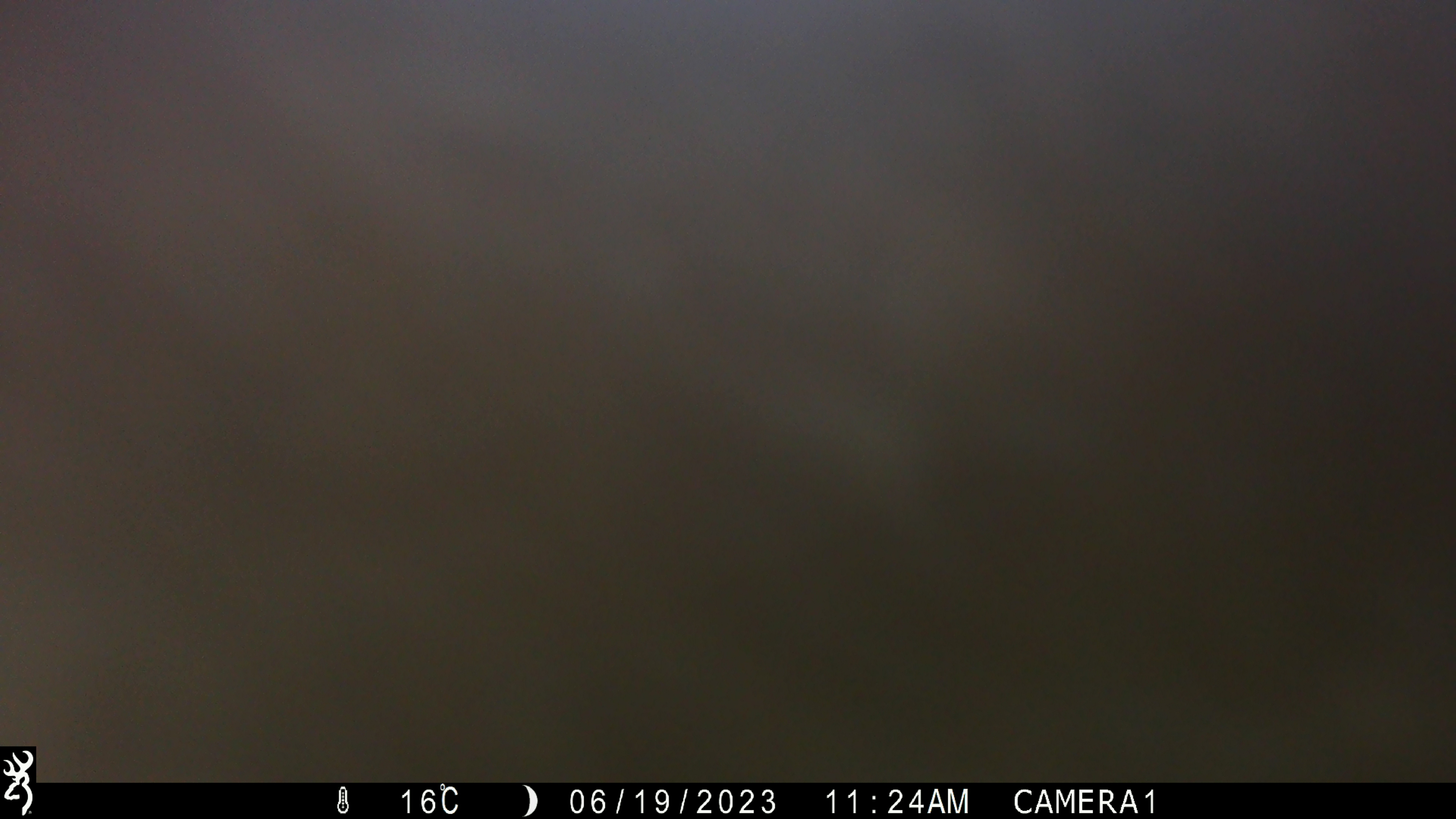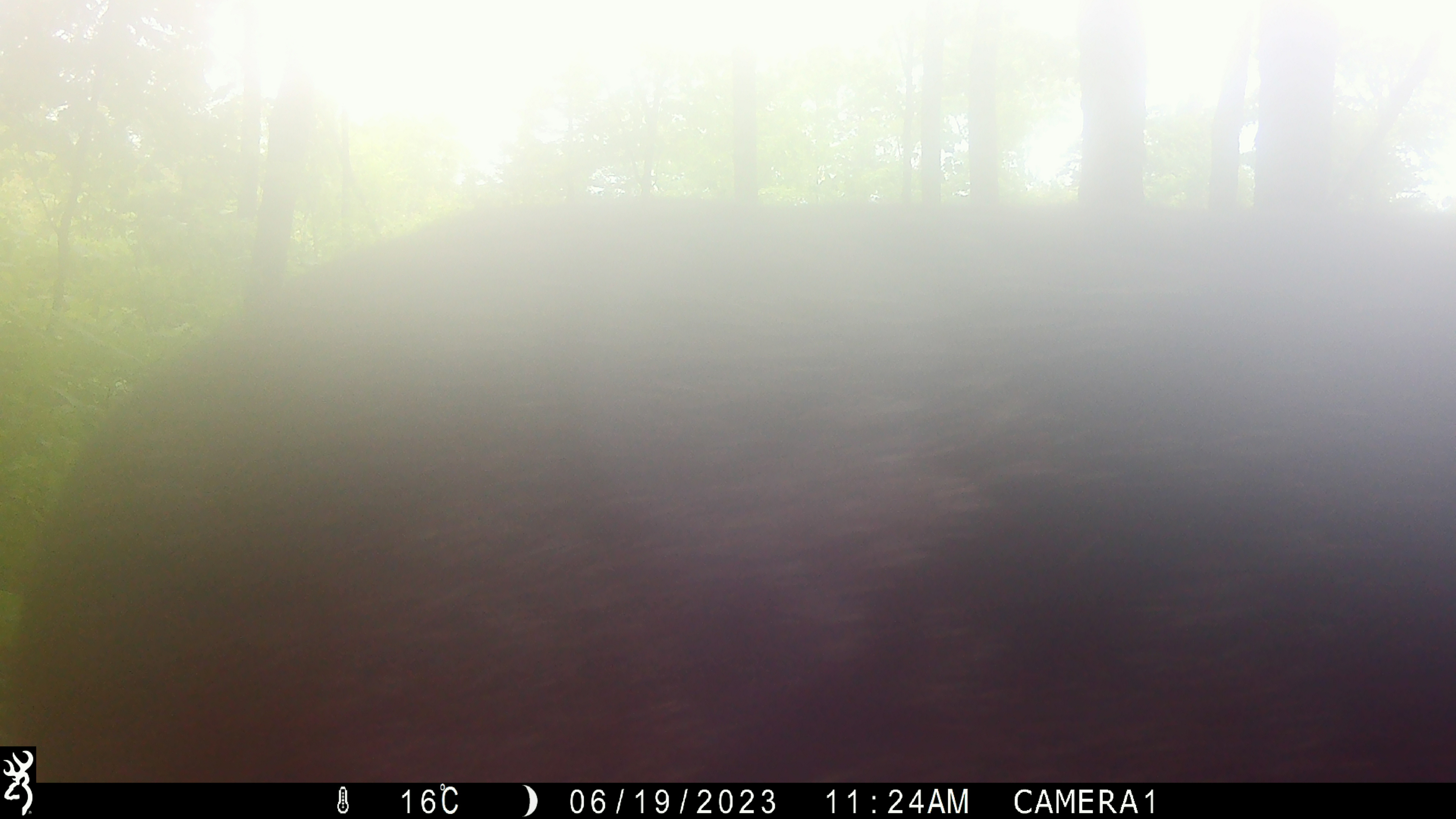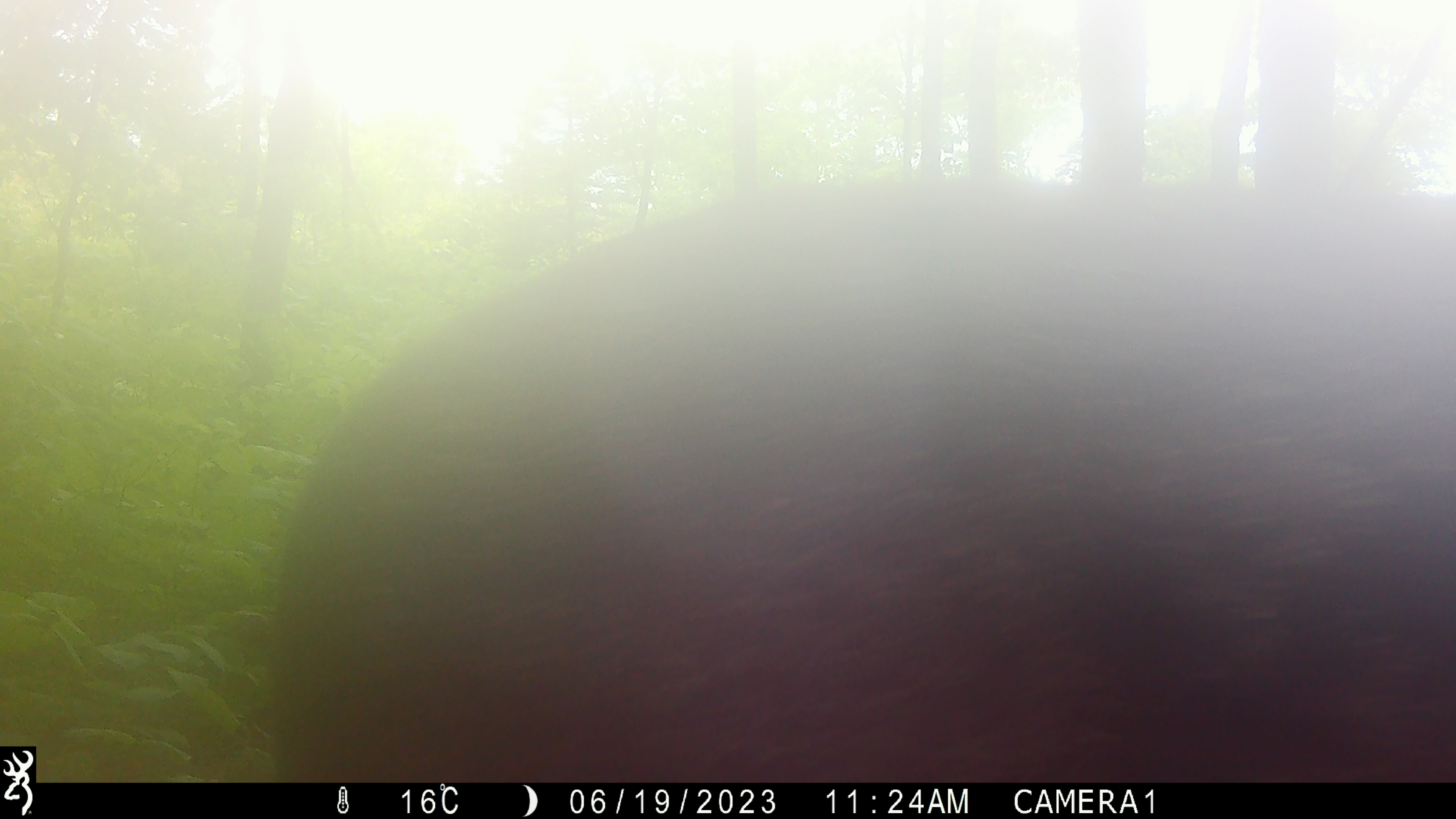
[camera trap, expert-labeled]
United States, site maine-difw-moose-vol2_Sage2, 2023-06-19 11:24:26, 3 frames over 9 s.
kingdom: Animalia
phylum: Chordata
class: Mammalia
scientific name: Mammalia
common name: mammal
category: mammal sp.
Mammal sp. (mammal) (Mammalia).